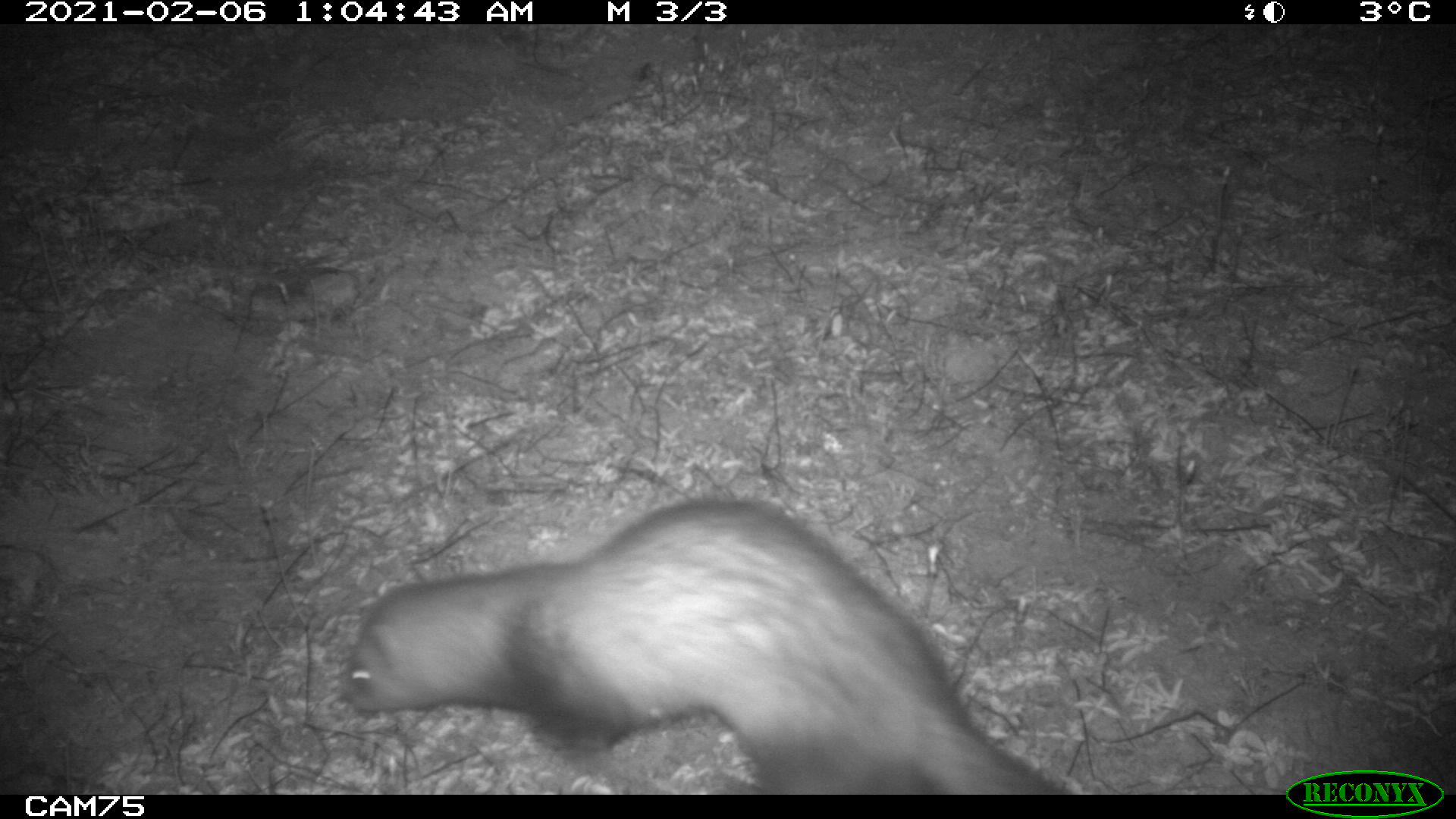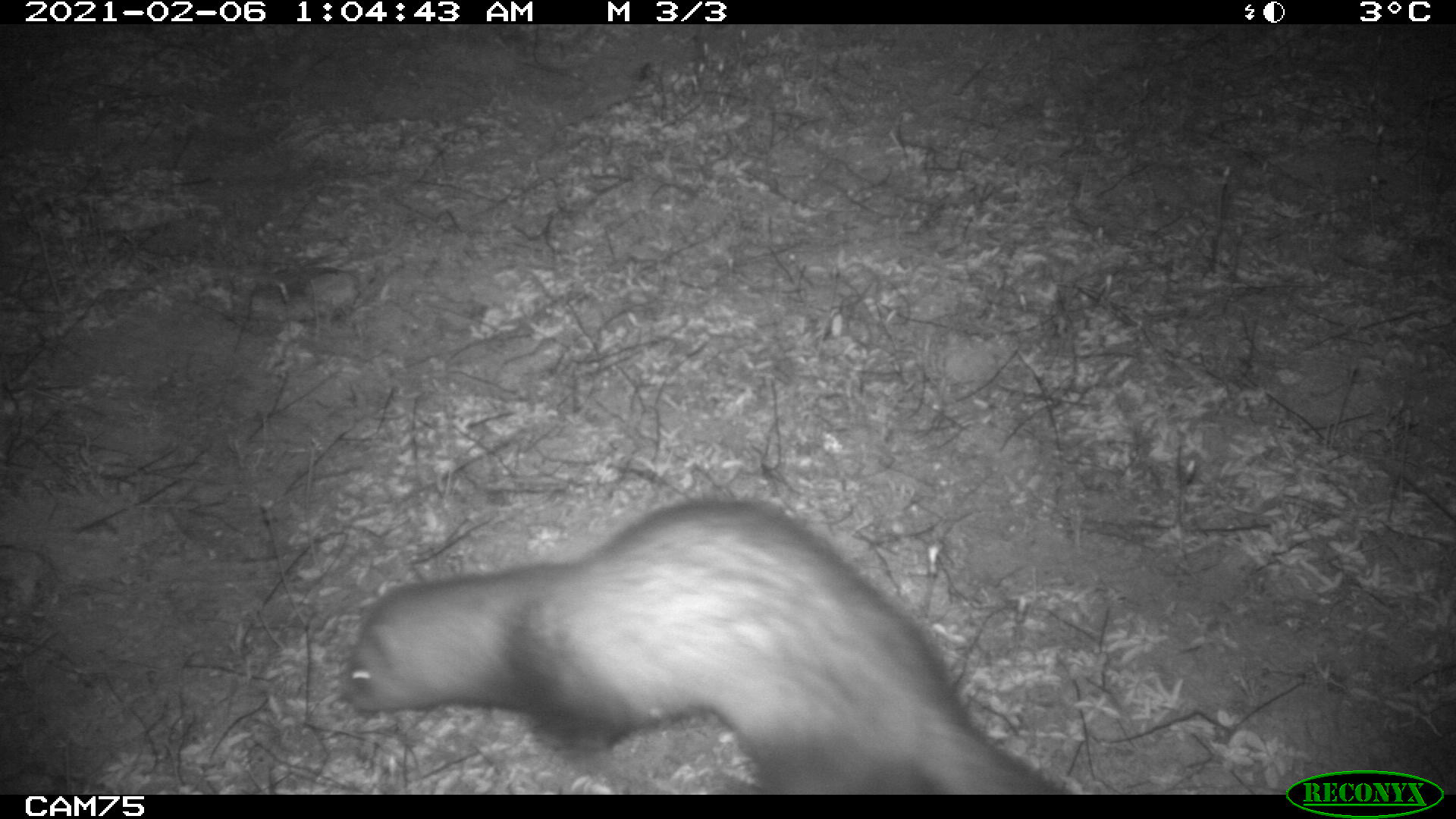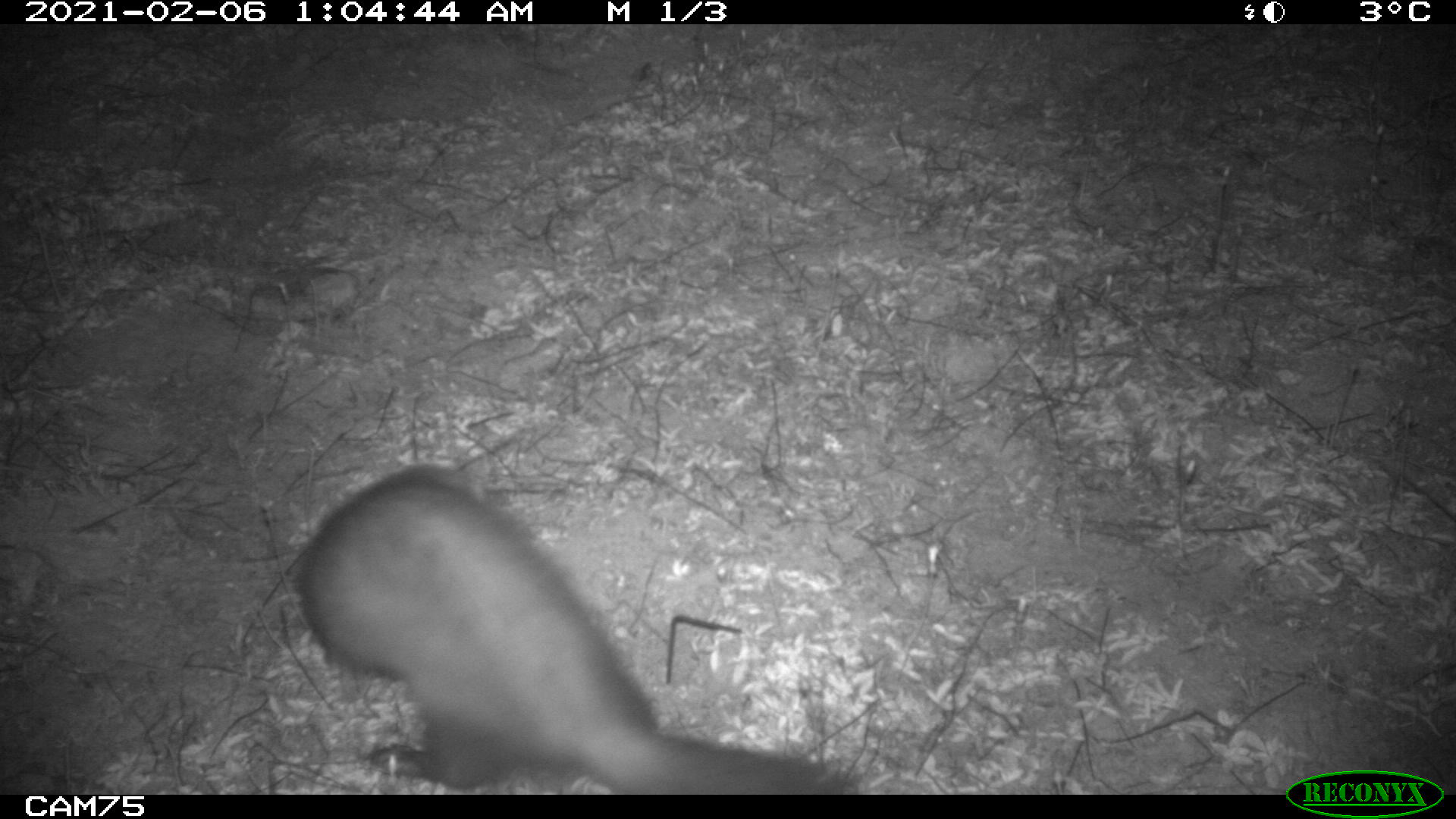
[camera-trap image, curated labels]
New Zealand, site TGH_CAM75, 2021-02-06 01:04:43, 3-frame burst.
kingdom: Animalia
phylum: Chordata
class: Mammalia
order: Carnivora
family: Mustelidae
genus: Mustela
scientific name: Mustela furo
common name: ferret